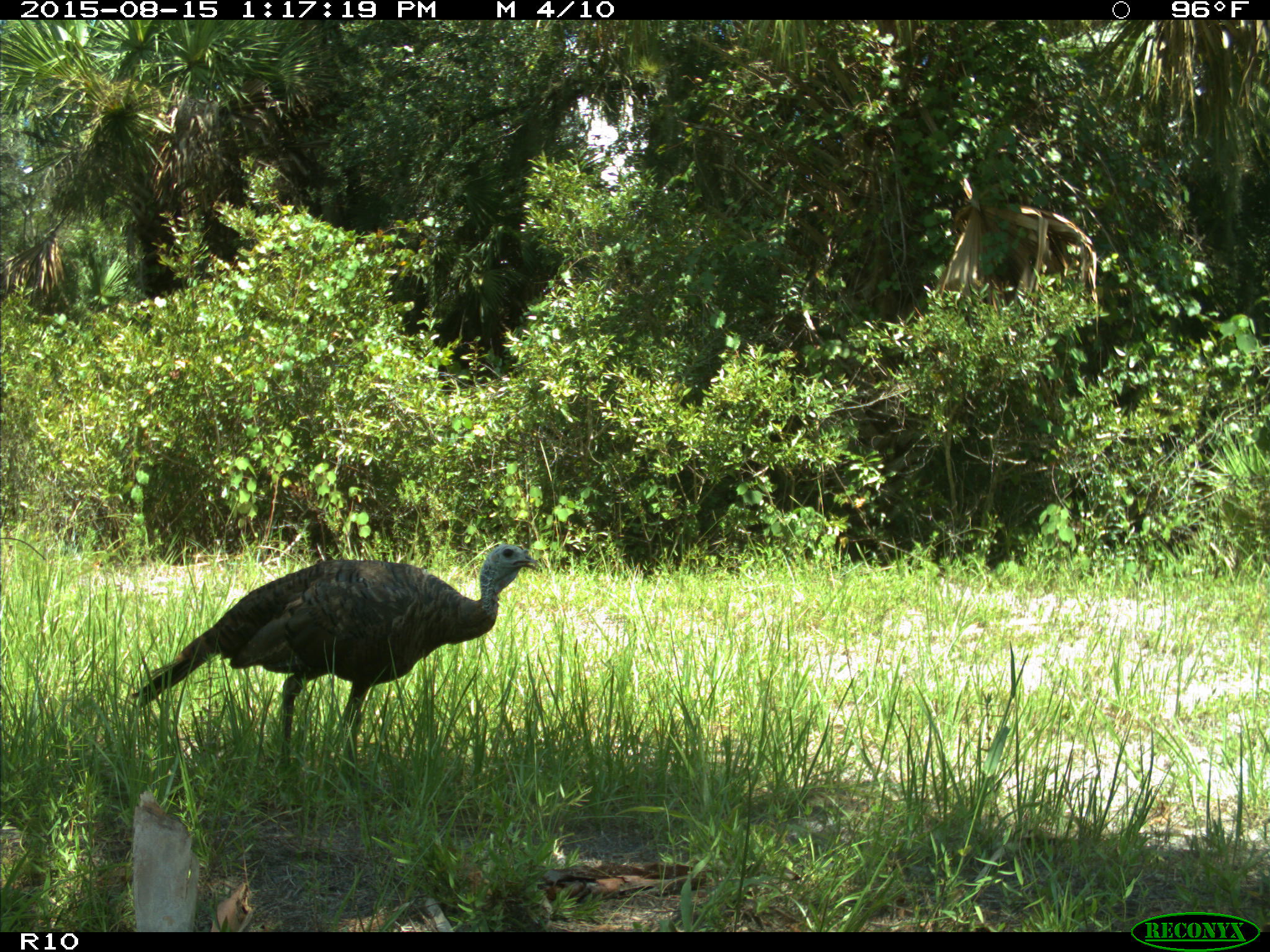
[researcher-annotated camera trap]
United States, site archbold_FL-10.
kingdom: Animalia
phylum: Chordata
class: Aves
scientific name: Aves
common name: birds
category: unidentified bird